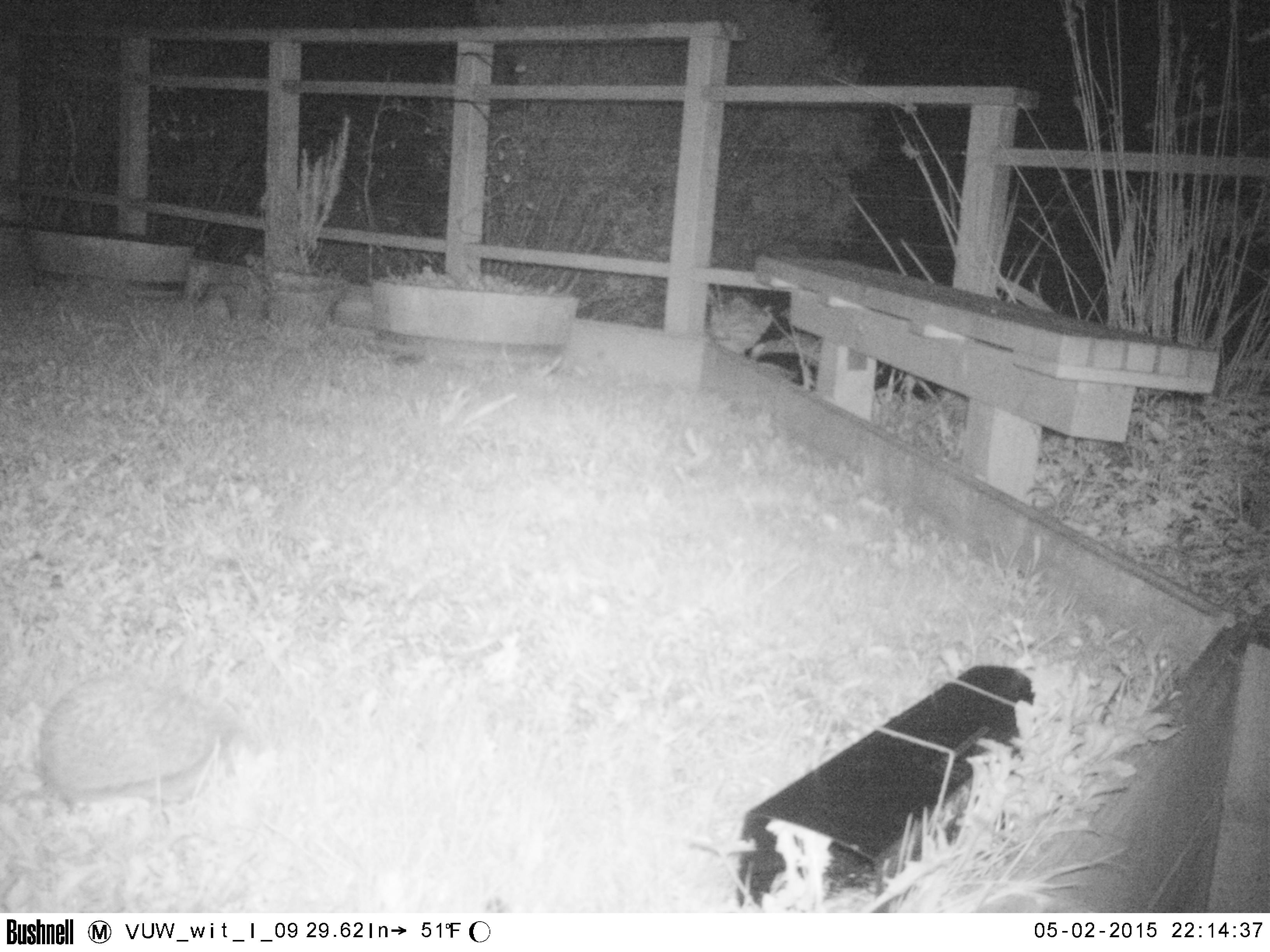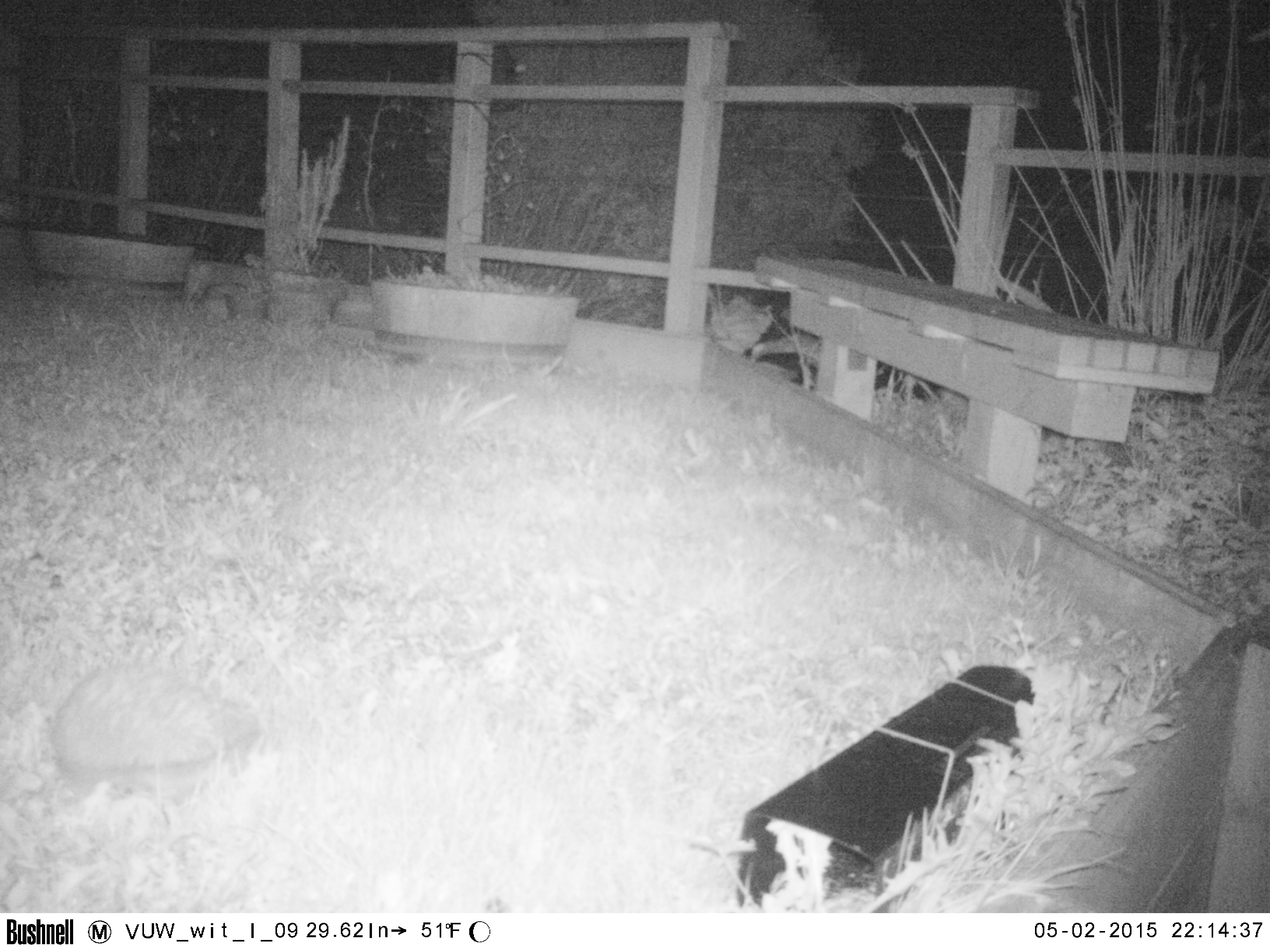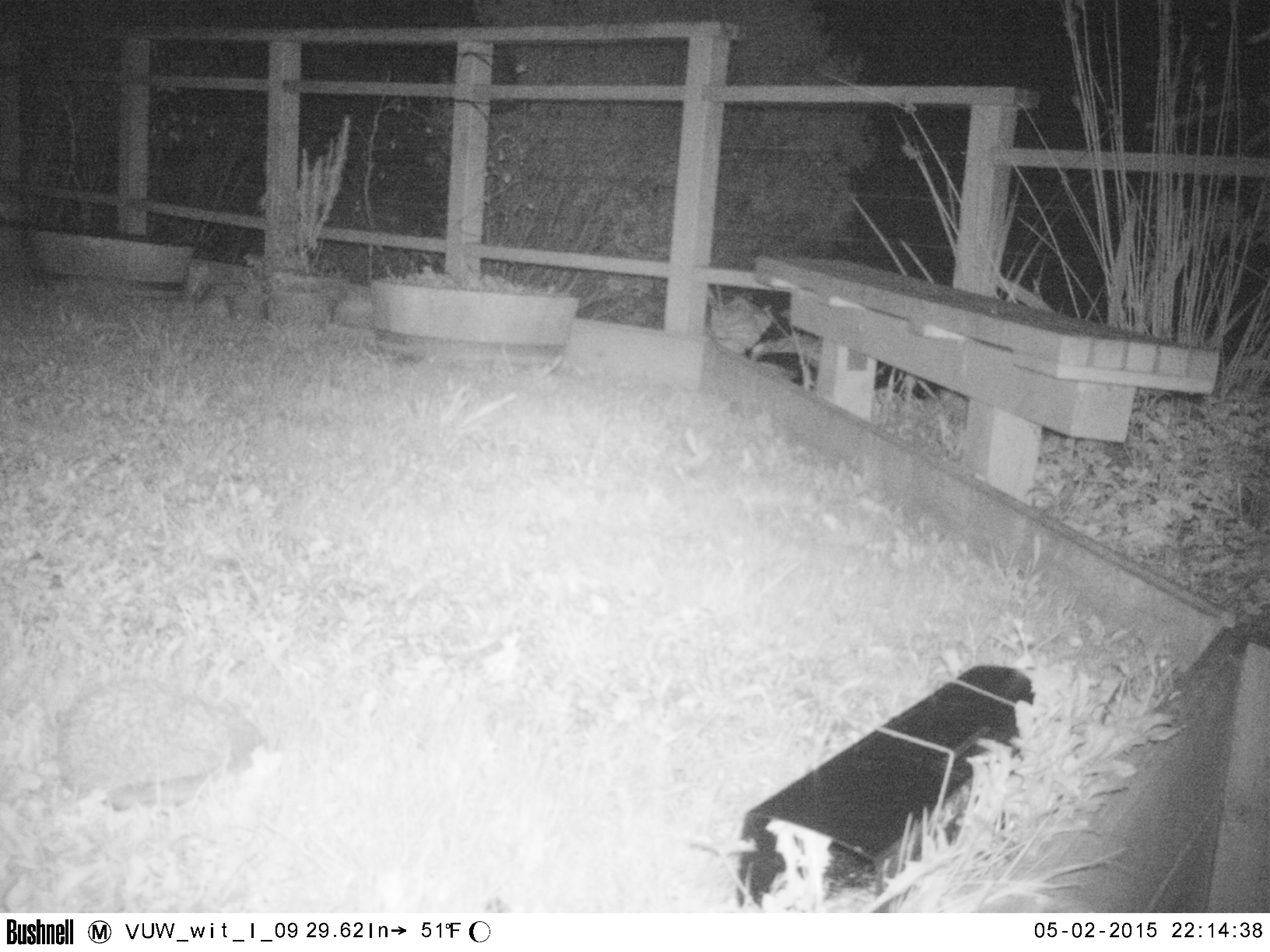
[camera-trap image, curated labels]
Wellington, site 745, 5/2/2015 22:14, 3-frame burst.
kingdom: Animalia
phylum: Chordata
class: Mammalia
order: Eulipotyphla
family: Erinaceidae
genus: Erinaceus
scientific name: Erinaceus europaeus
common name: hedgehog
Hedgehog (Erinaceus europaeus).